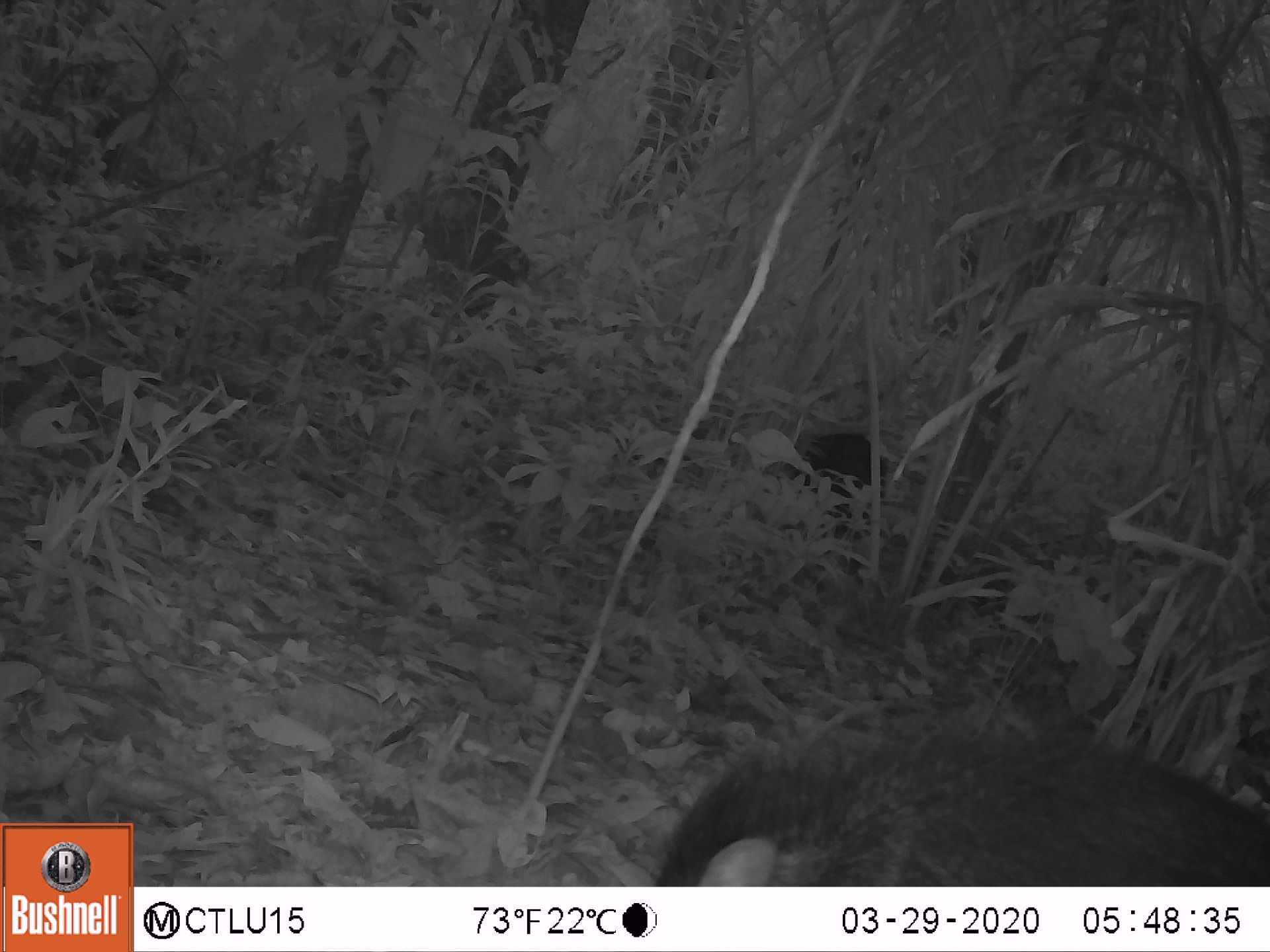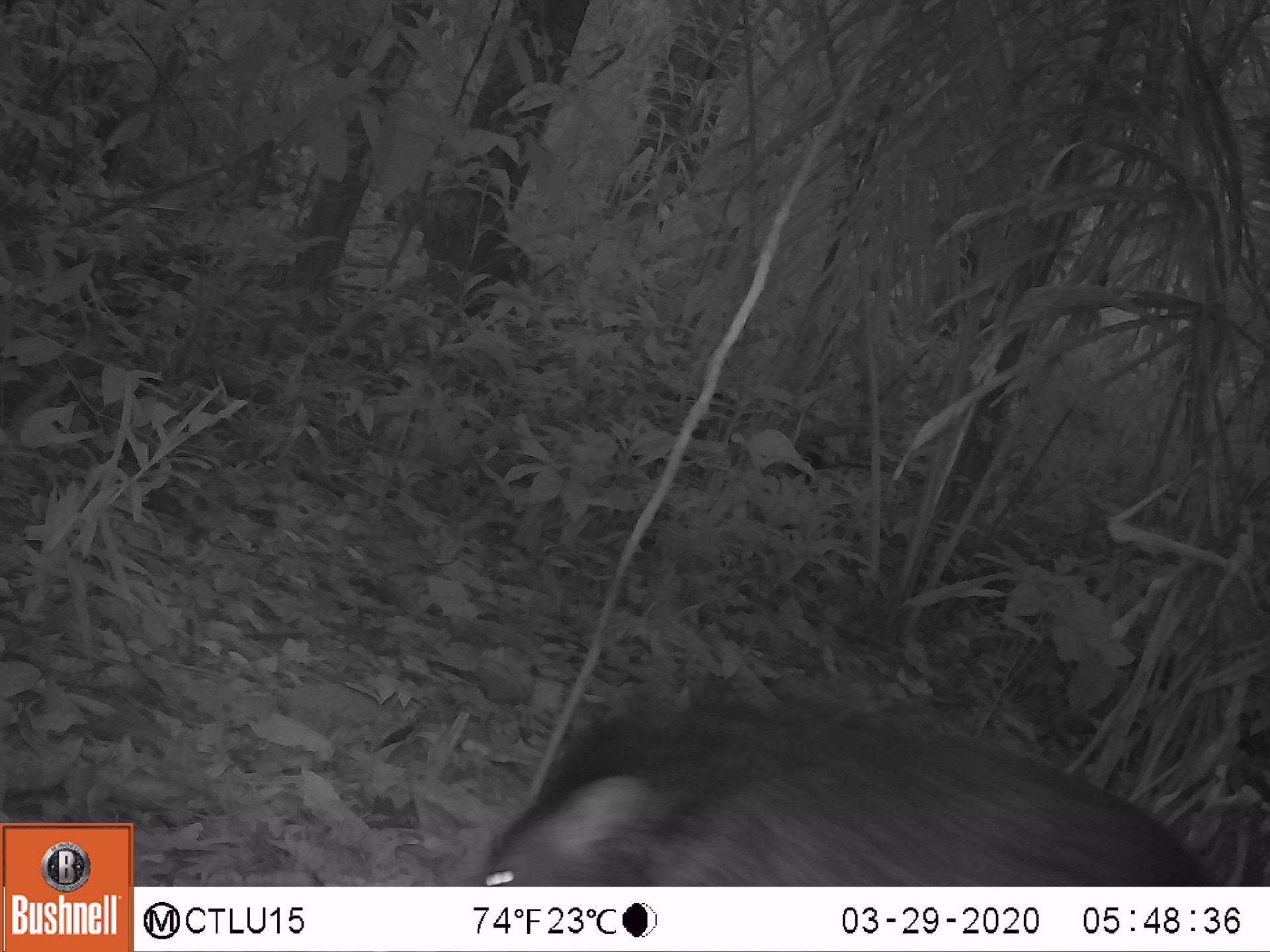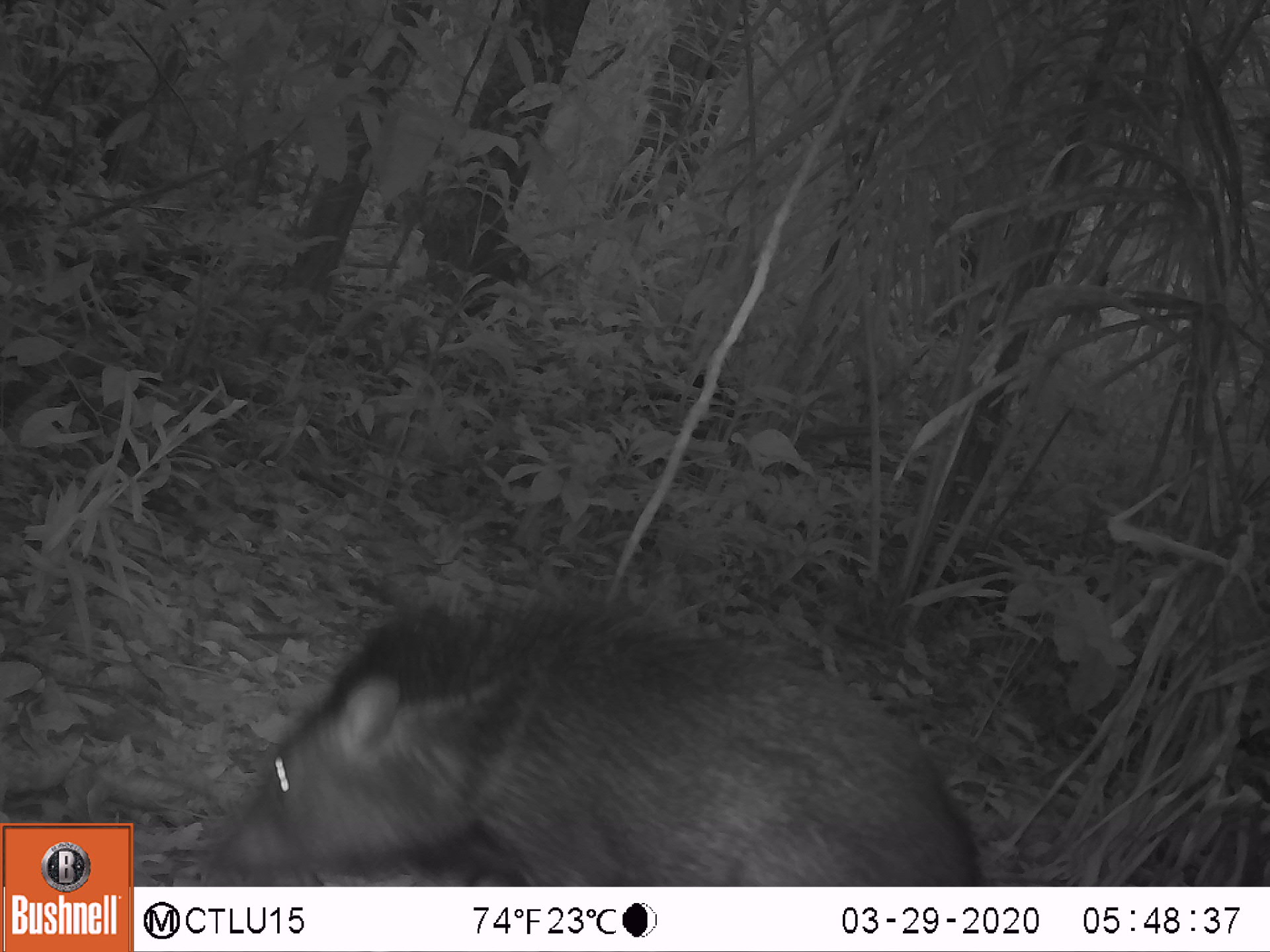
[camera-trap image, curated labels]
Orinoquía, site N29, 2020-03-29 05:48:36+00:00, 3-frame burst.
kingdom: Animalia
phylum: Chordata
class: Mammalia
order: Artiodactyla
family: Tayassuidae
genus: Pecari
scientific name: Pecari tajacu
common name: collared peccary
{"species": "collared peccary (Pecari tajacu)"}